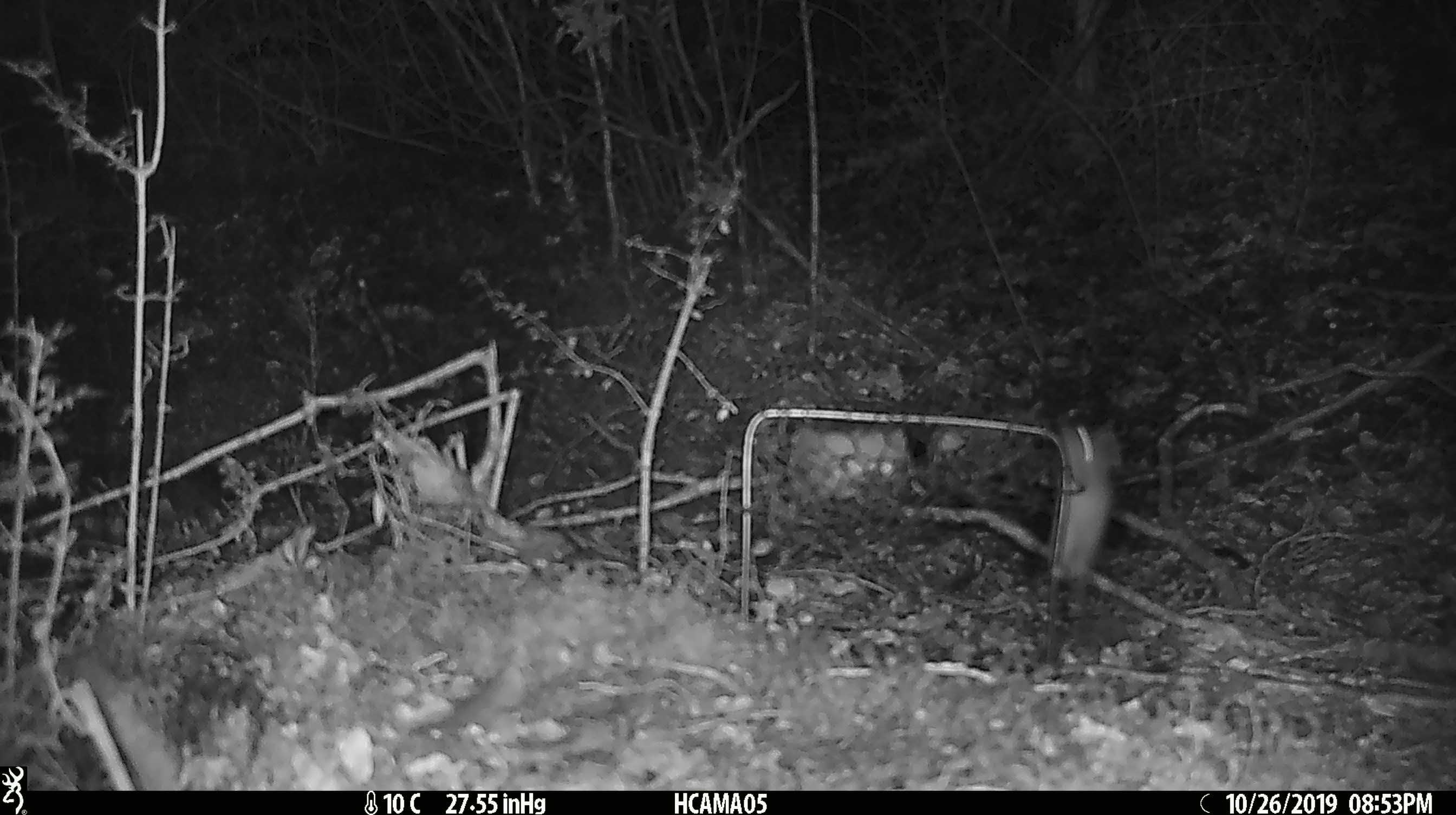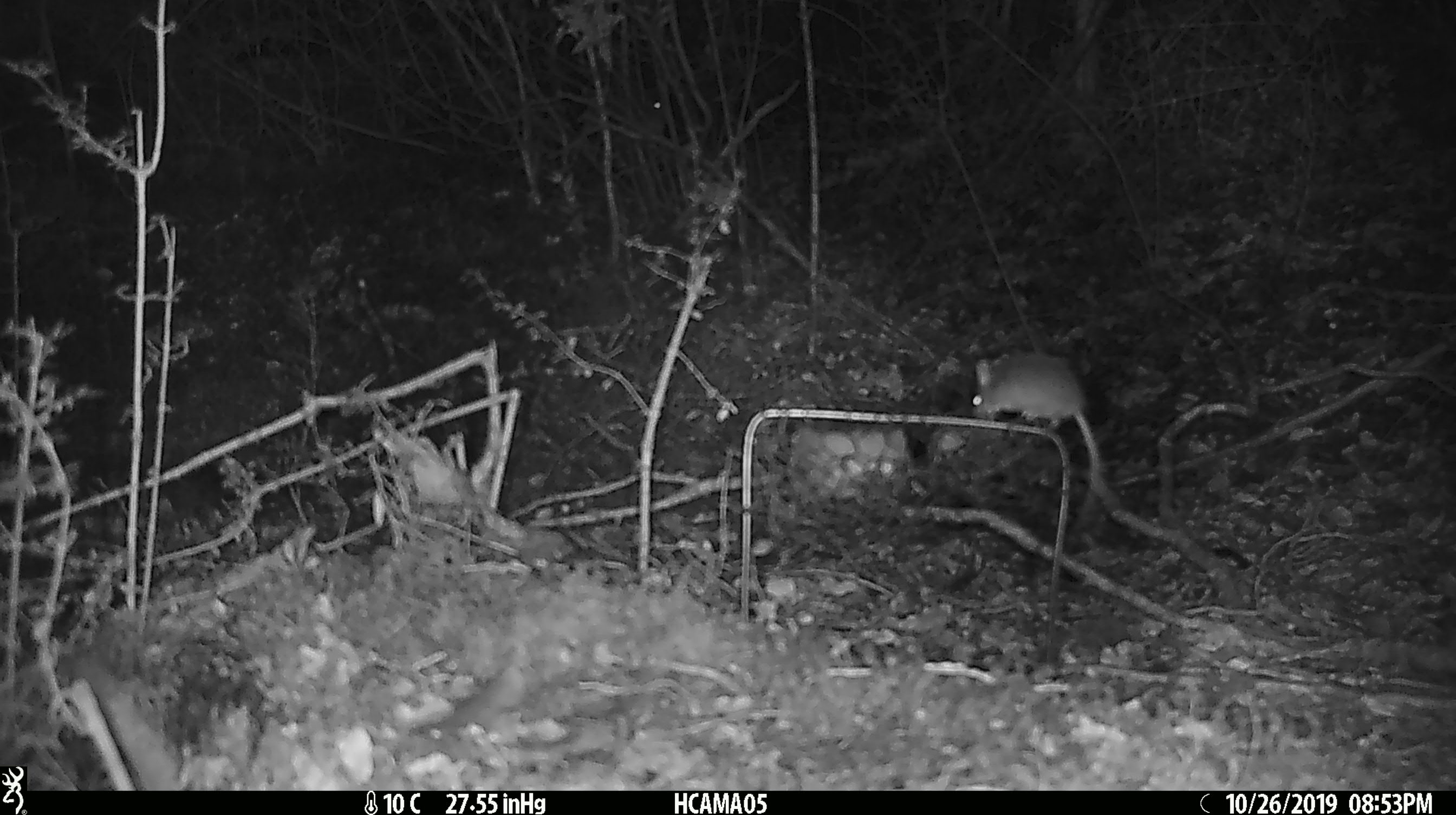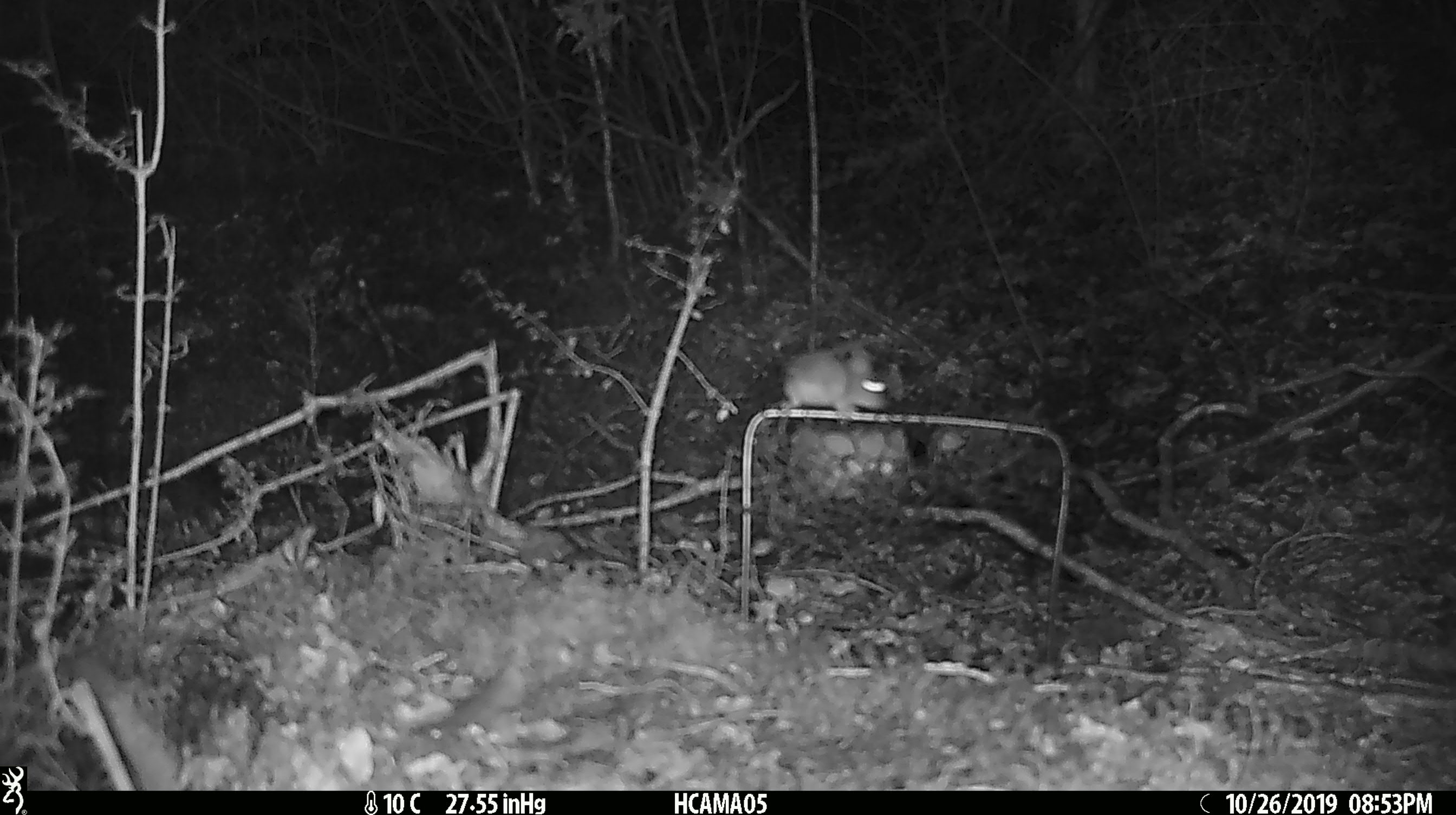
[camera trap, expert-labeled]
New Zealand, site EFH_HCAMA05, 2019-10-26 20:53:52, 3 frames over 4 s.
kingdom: Animalia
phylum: Chordata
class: Mammalia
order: Rodentia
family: Muridae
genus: Mus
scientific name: Mus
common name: mouse